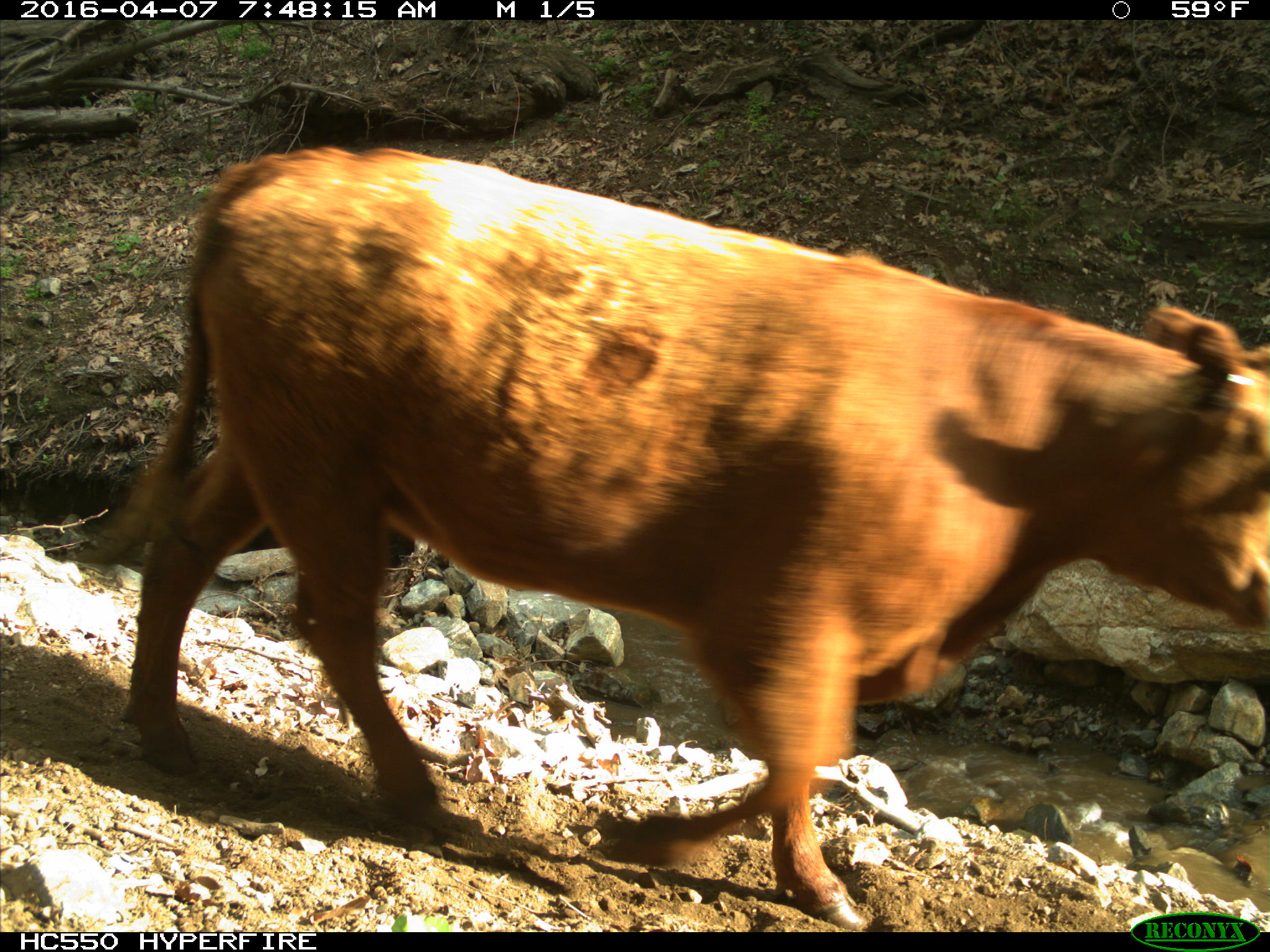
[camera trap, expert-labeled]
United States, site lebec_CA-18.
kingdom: Animalia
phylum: Chordata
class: Mammalia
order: Artiodactyla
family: Bovidae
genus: Bos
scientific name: Bos taurus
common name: domestic cow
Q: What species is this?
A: Bos taurus (domestic cow).